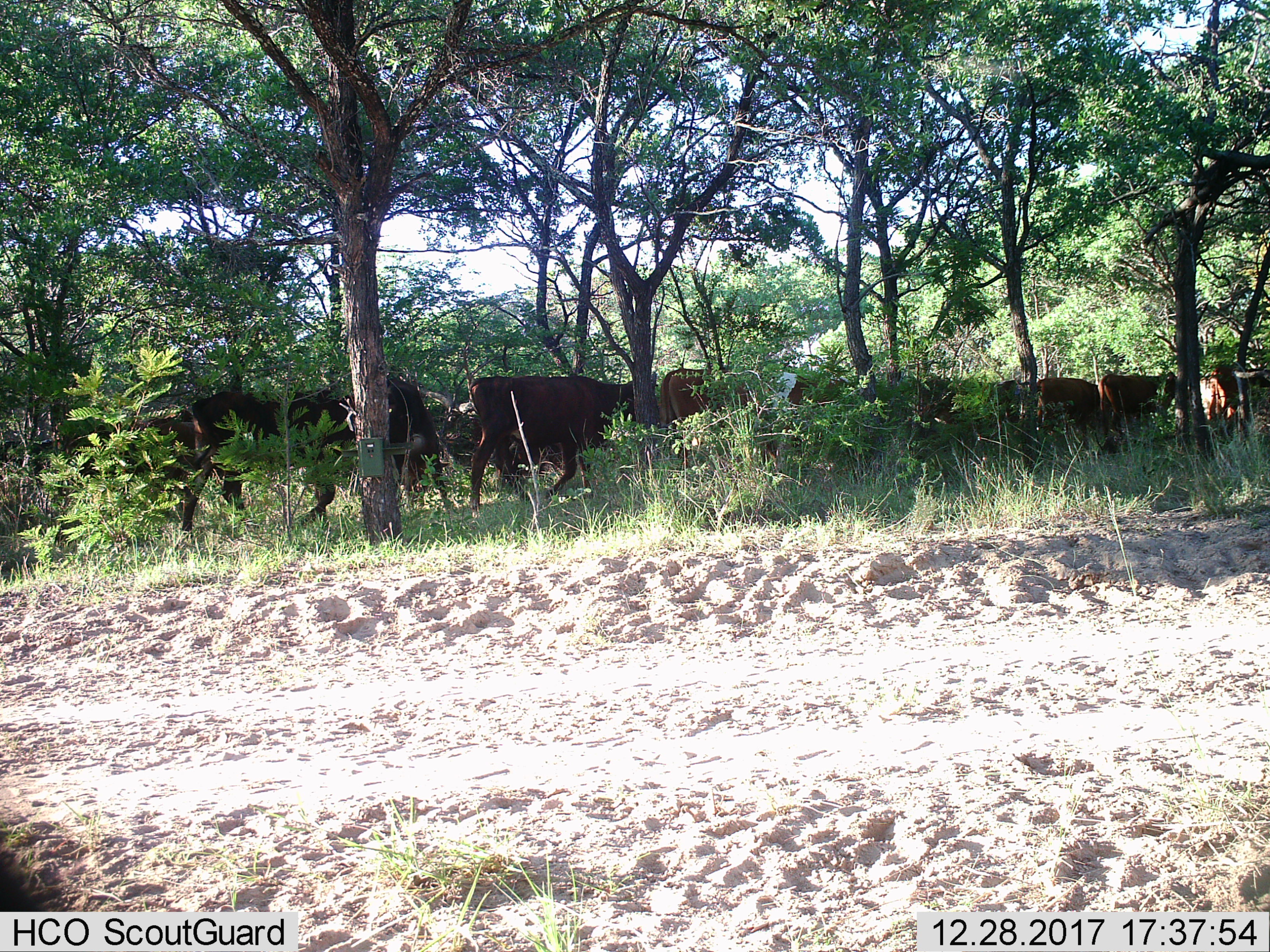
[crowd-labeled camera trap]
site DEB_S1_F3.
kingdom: Animalia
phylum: Chordata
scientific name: Vertebrata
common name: domestic animal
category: domesticanimal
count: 11-50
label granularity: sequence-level